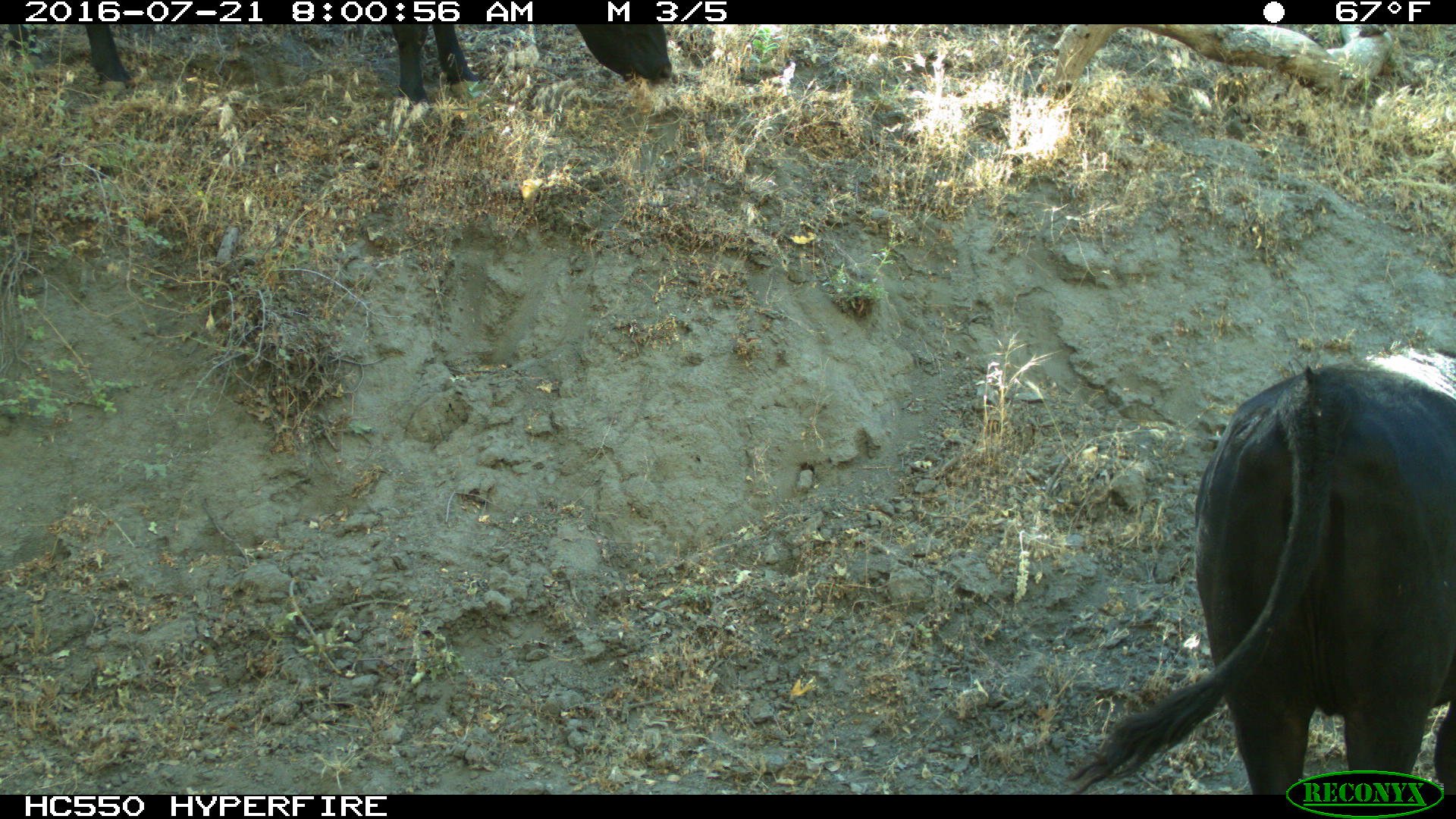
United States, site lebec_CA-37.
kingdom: Animalia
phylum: Chordata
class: Mammalia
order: Artiodactyla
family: Bovidae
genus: Bos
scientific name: Bos taurus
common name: domestic cow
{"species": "Bos taurus (domestic cow)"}